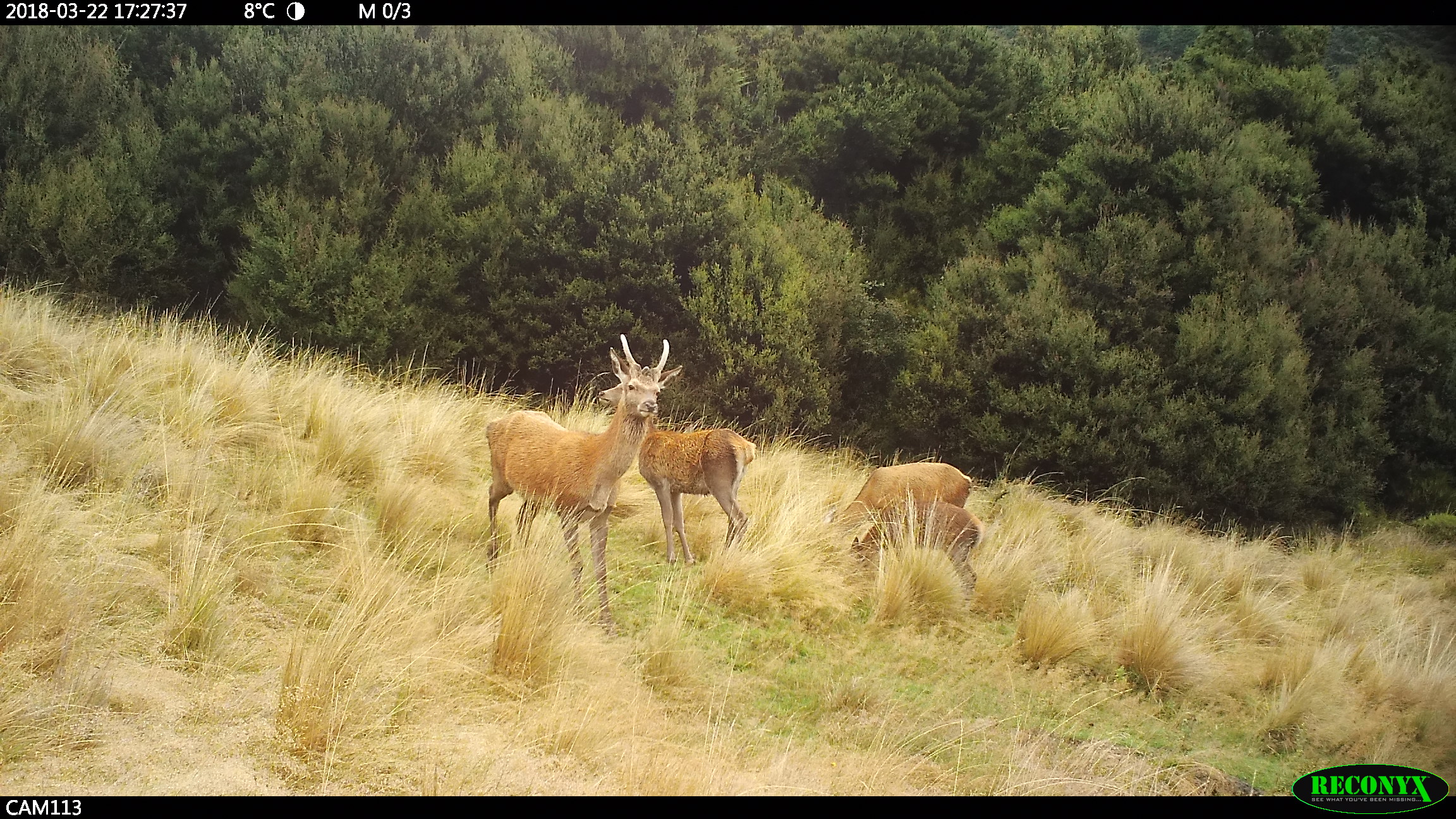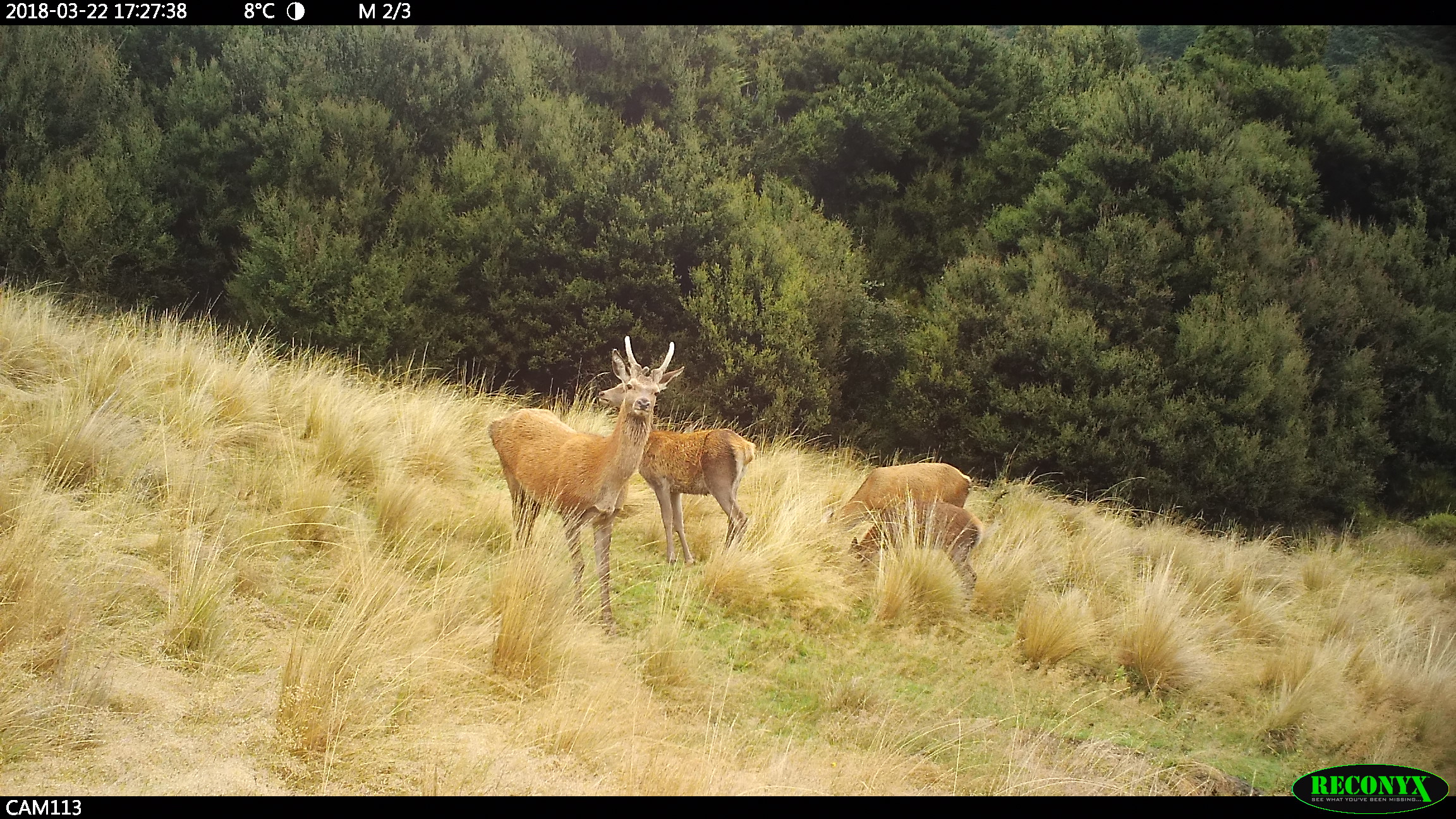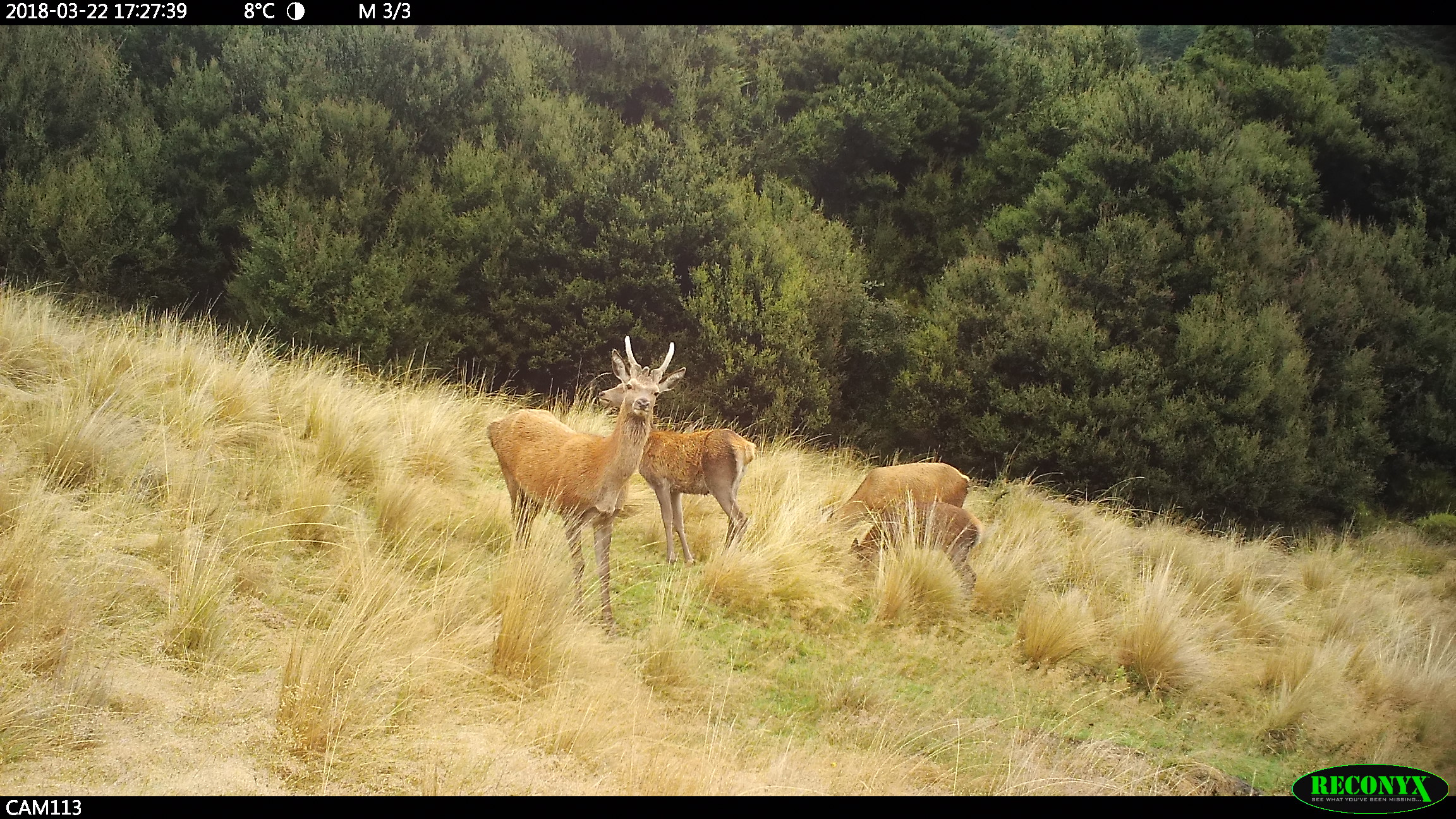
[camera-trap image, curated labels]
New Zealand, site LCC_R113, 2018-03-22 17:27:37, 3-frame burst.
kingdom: Animalia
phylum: Chordata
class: Mammalia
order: Artiodactyla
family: Cervidae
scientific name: Cervidae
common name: deer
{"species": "deer (Cervidae)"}